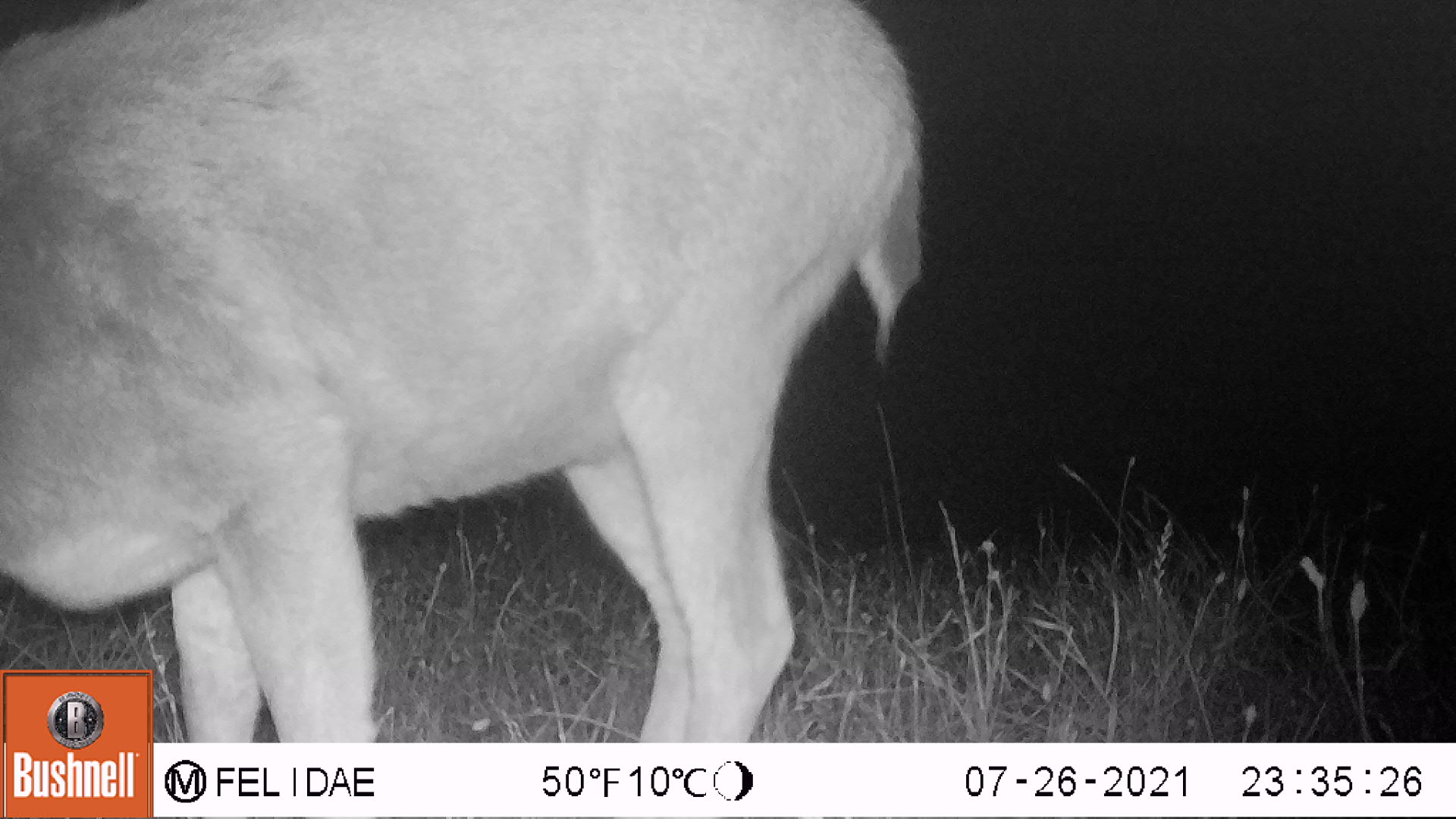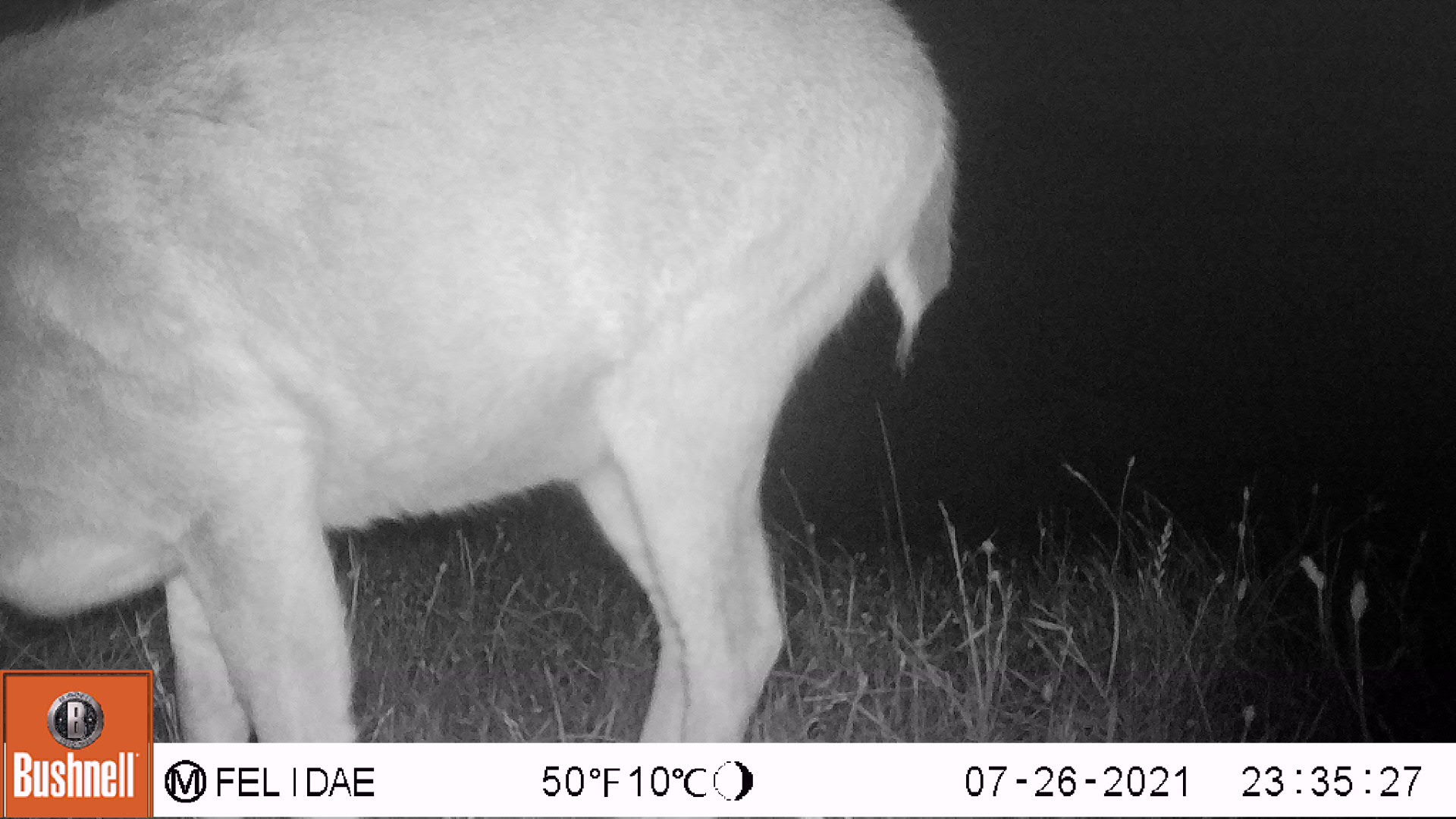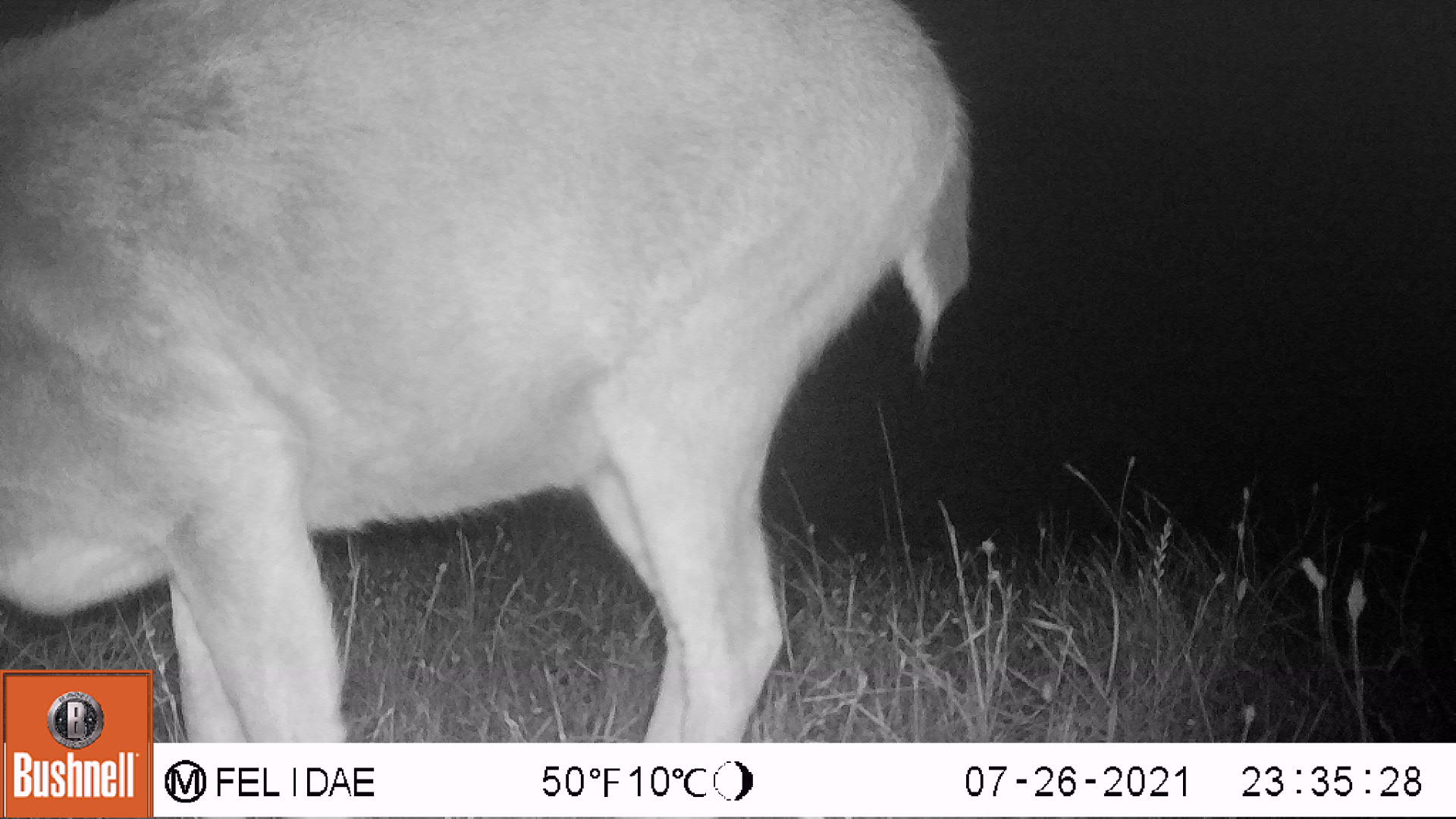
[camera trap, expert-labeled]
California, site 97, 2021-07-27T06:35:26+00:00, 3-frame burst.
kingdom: Animalia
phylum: Chordata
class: Mammalia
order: Artiodactyla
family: Cervidae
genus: Odocoileus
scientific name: Odocoileus hemionus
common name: mule deer